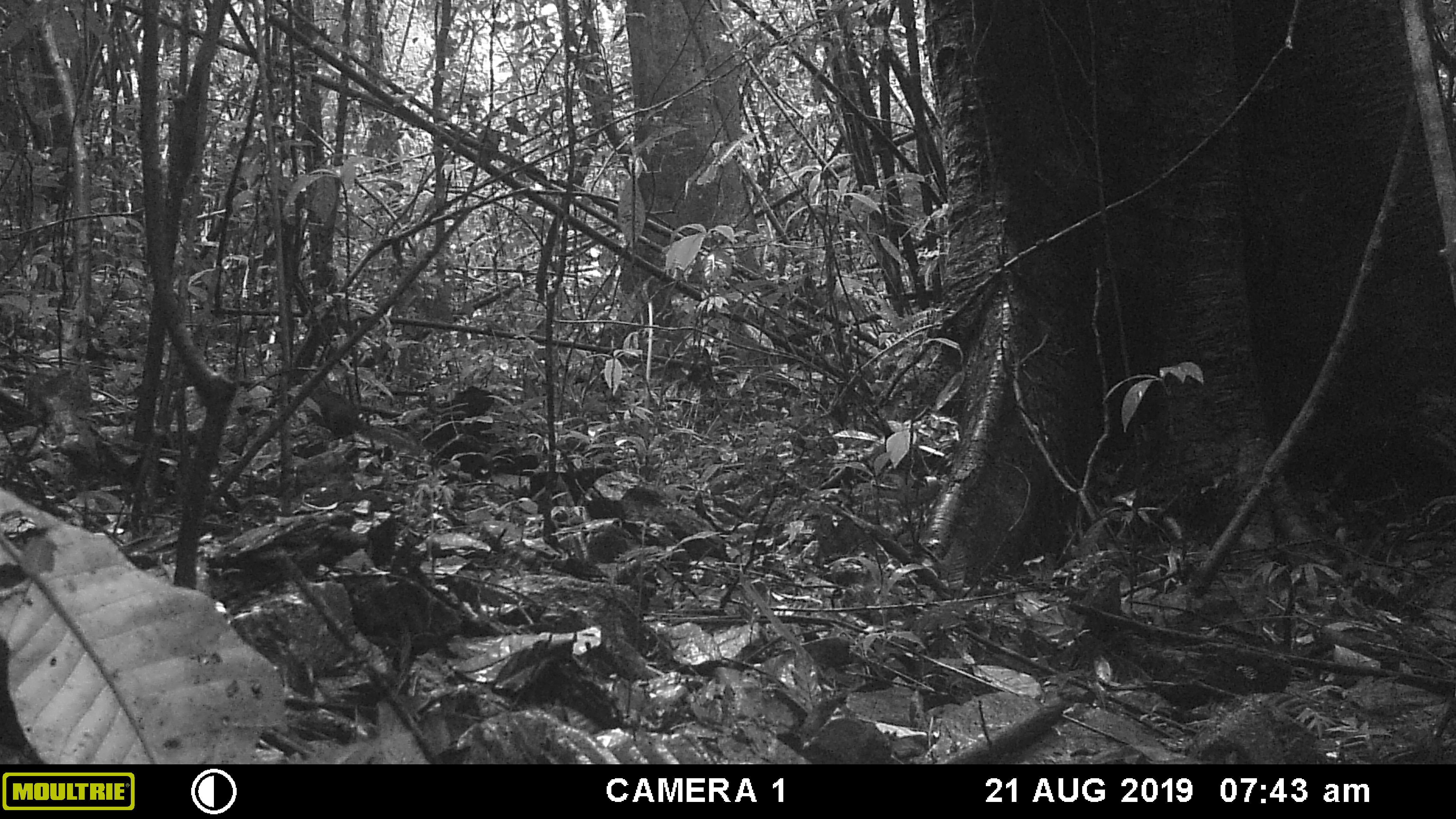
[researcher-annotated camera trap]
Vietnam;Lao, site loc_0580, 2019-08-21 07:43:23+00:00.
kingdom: Animalia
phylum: Chordata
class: Mammalia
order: Rodentia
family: Sciuridae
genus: Sciurus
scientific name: Sciurus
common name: squirrel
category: unidentified squirrel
Unidentified squirrel (squirrel) (Sciurus). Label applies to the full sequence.